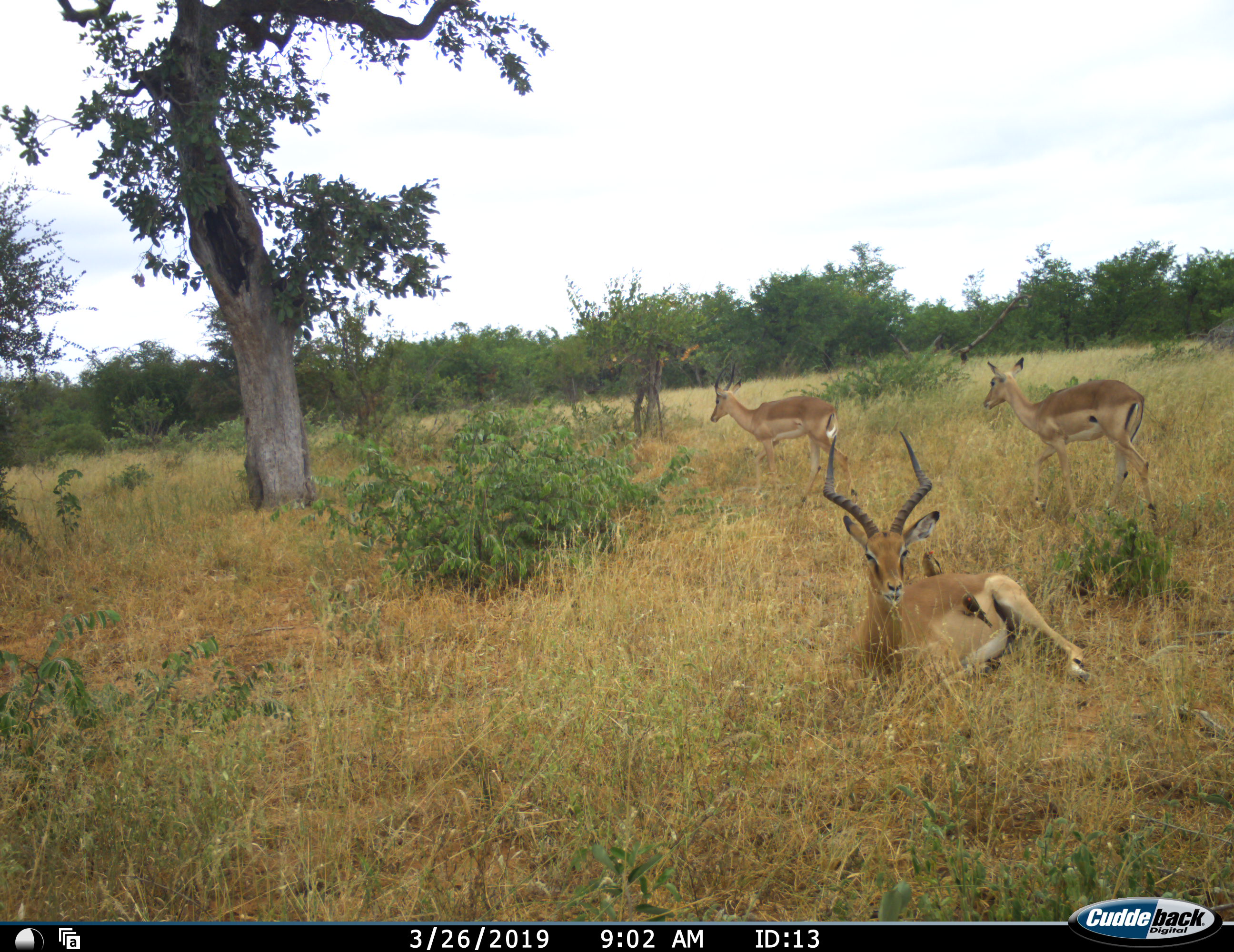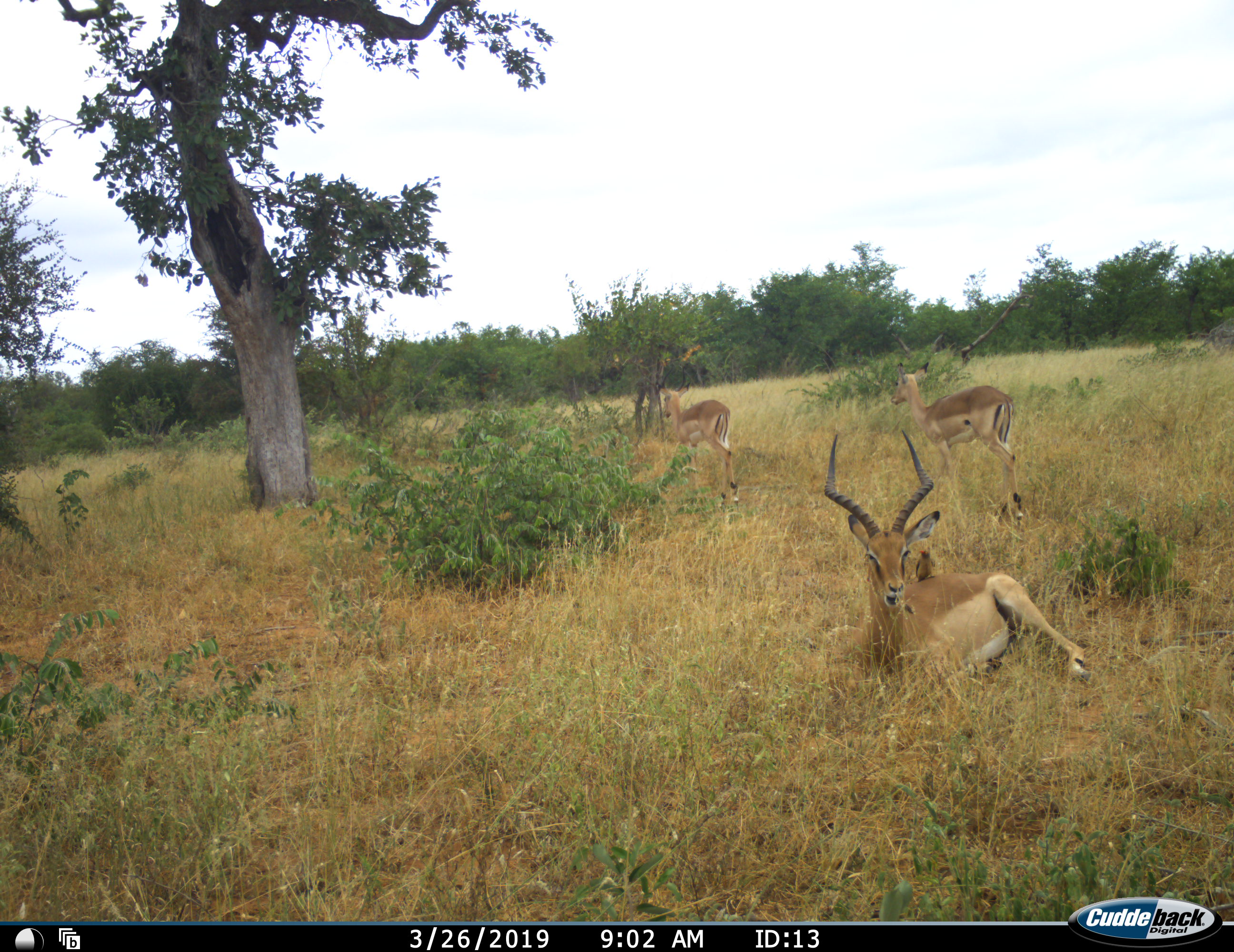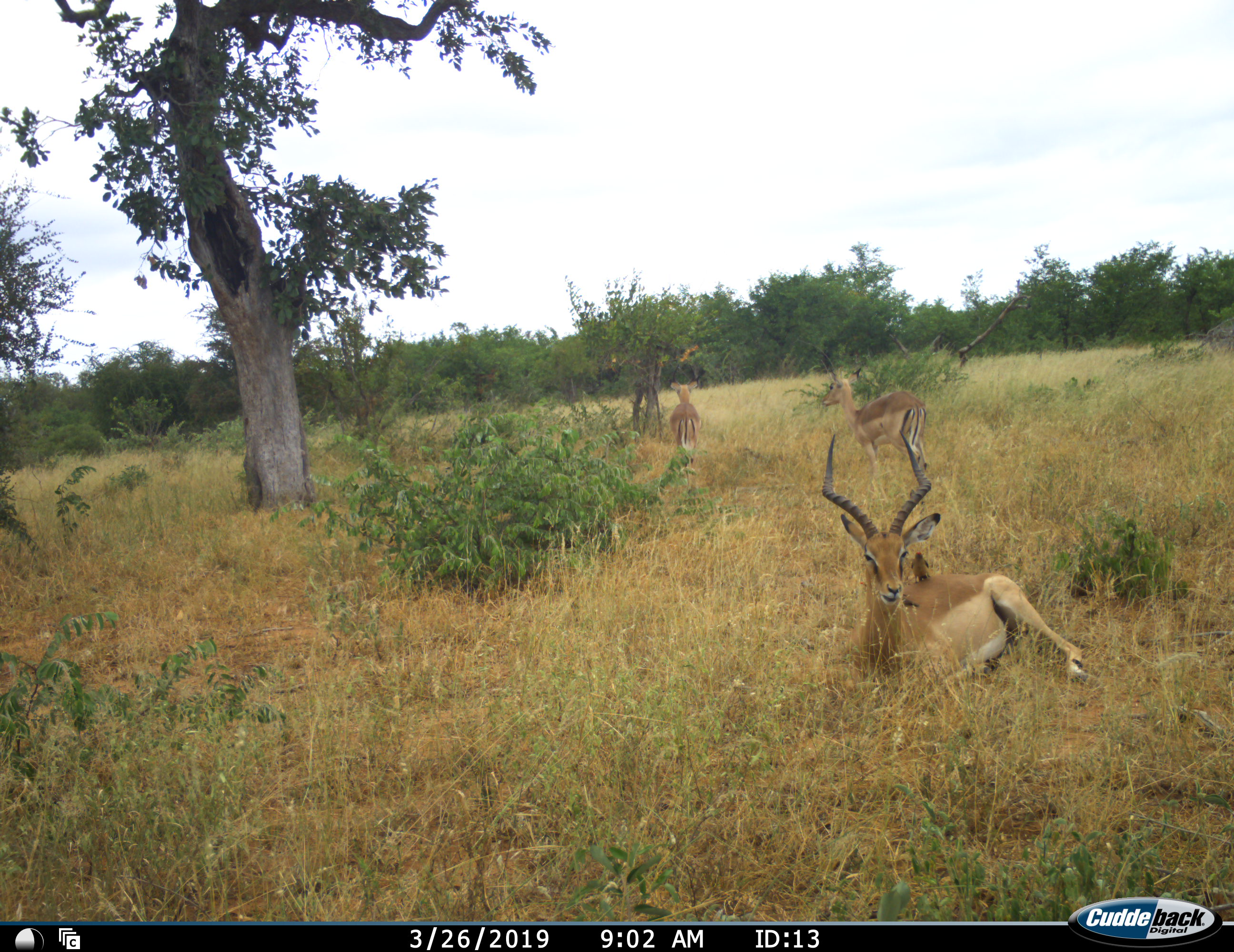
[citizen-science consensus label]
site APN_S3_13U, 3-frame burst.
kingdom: Animalia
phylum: Chordata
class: Mammalia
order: Artiodactyla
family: Bovidae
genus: Aepyceros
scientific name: Aepyceros melampus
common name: impala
Impala (Aepyceros melampus), count 3. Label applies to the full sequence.